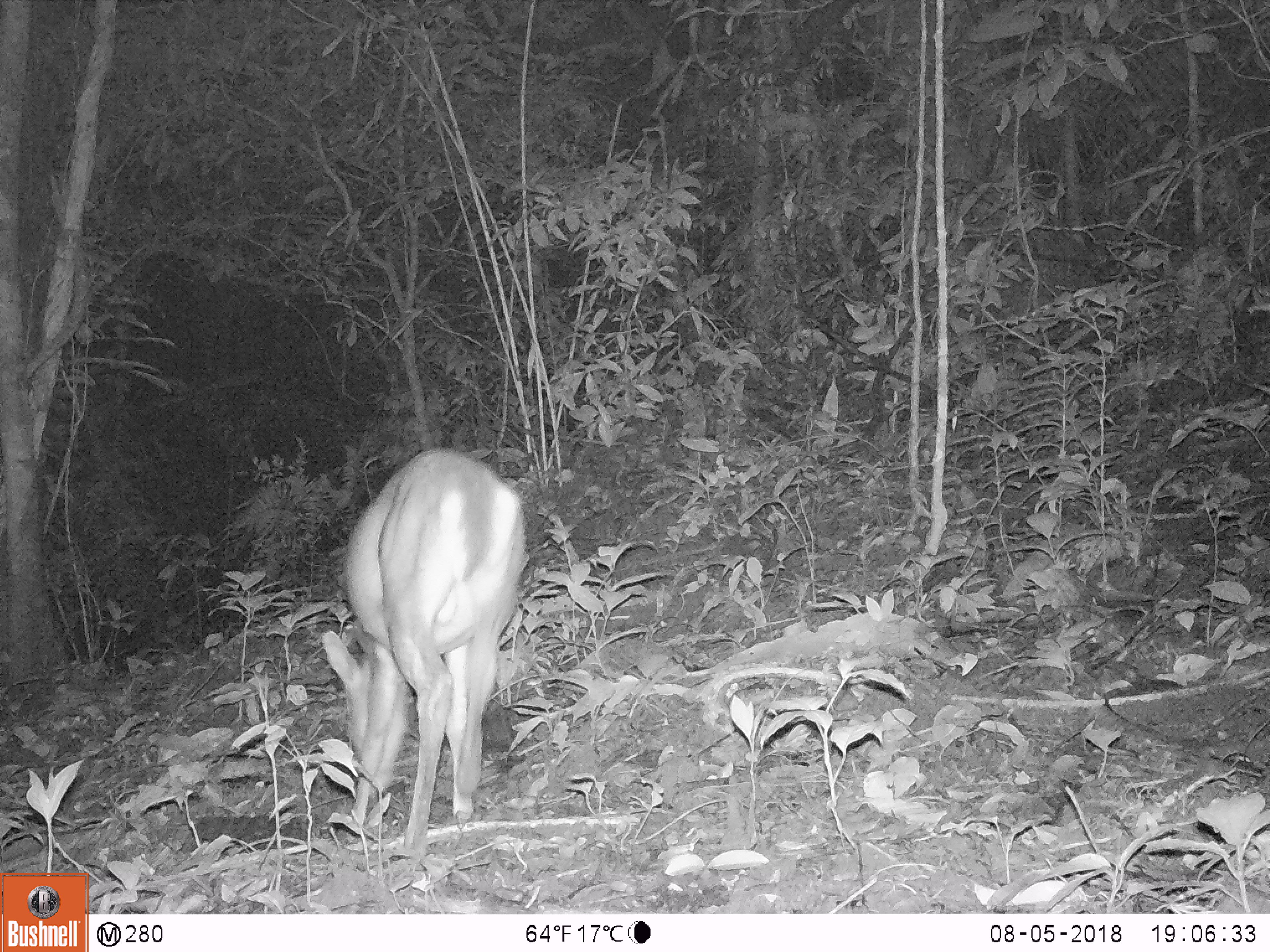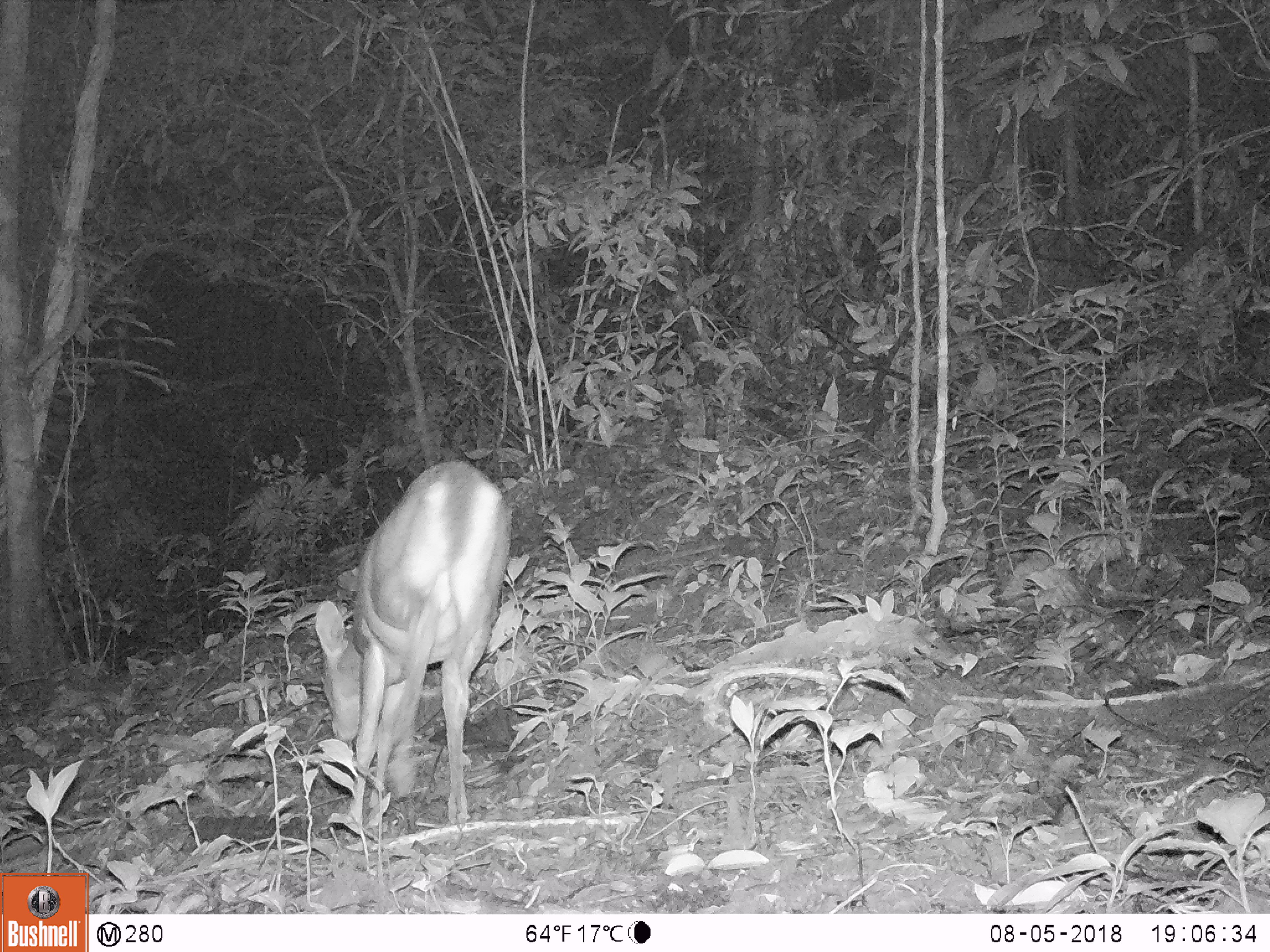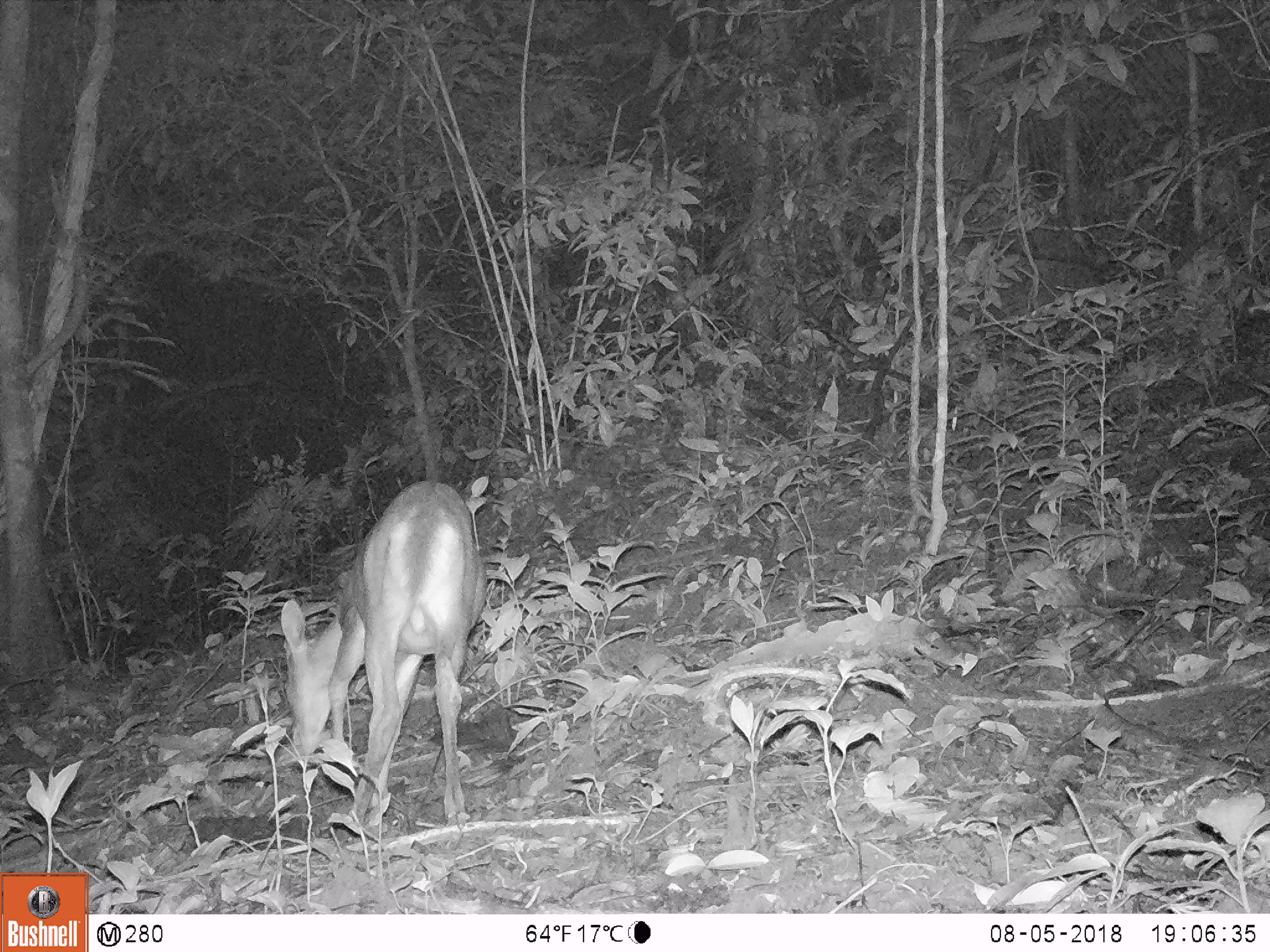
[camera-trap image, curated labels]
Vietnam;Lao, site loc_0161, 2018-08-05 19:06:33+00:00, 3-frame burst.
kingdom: Animalia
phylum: Chordata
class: Mammalia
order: Artiodactyla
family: Cervidae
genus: Muntiacus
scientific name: Muntiacus vuquangensis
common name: large-antlered muntjac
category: large antlered muntjac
Large antlered muntjac (large-antlered muntjac) (Muntiacus vuquangensis). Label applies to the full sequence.